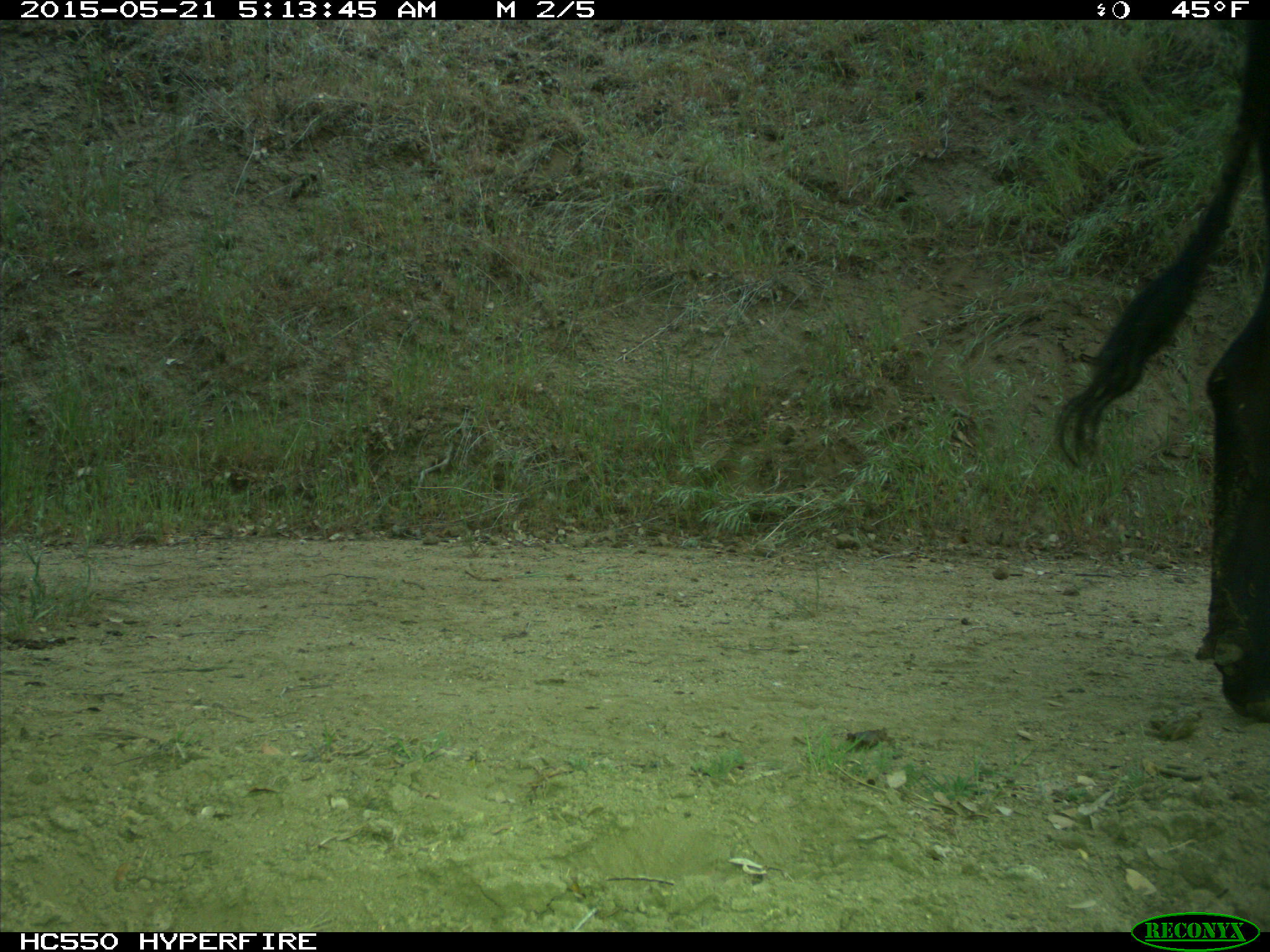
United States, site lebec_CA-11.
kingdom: Animalia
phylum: Chordata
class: Mammalia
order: Artiodactyla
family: Bovidae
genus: Bos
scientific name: Bos taurus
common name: domestic cow